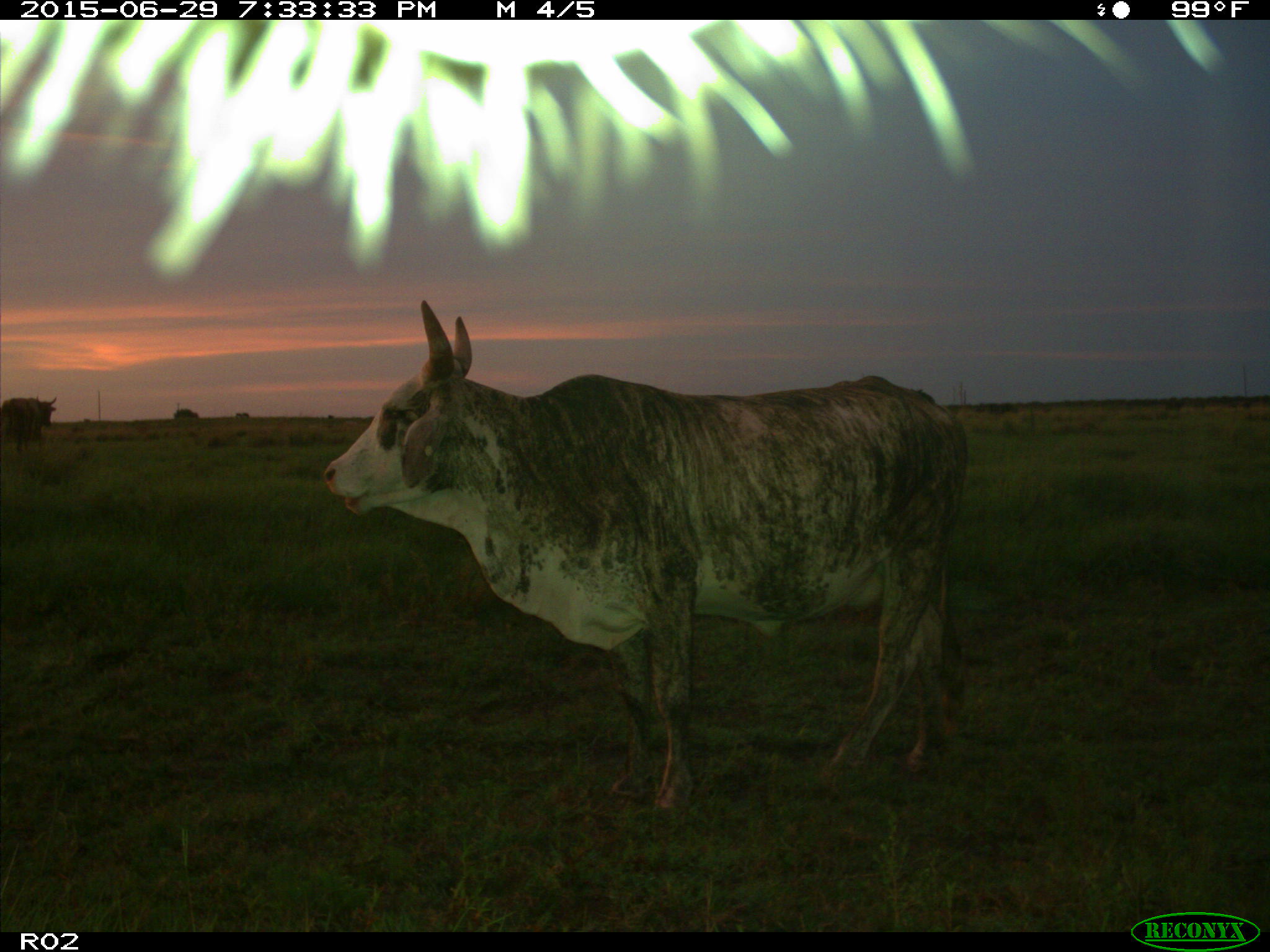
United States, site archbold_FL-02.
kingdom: Animalia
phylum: Chordata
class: Mammalia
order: Artiodactyla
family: Bovidae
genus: Bos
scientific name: Bos taurus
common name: domestic cow